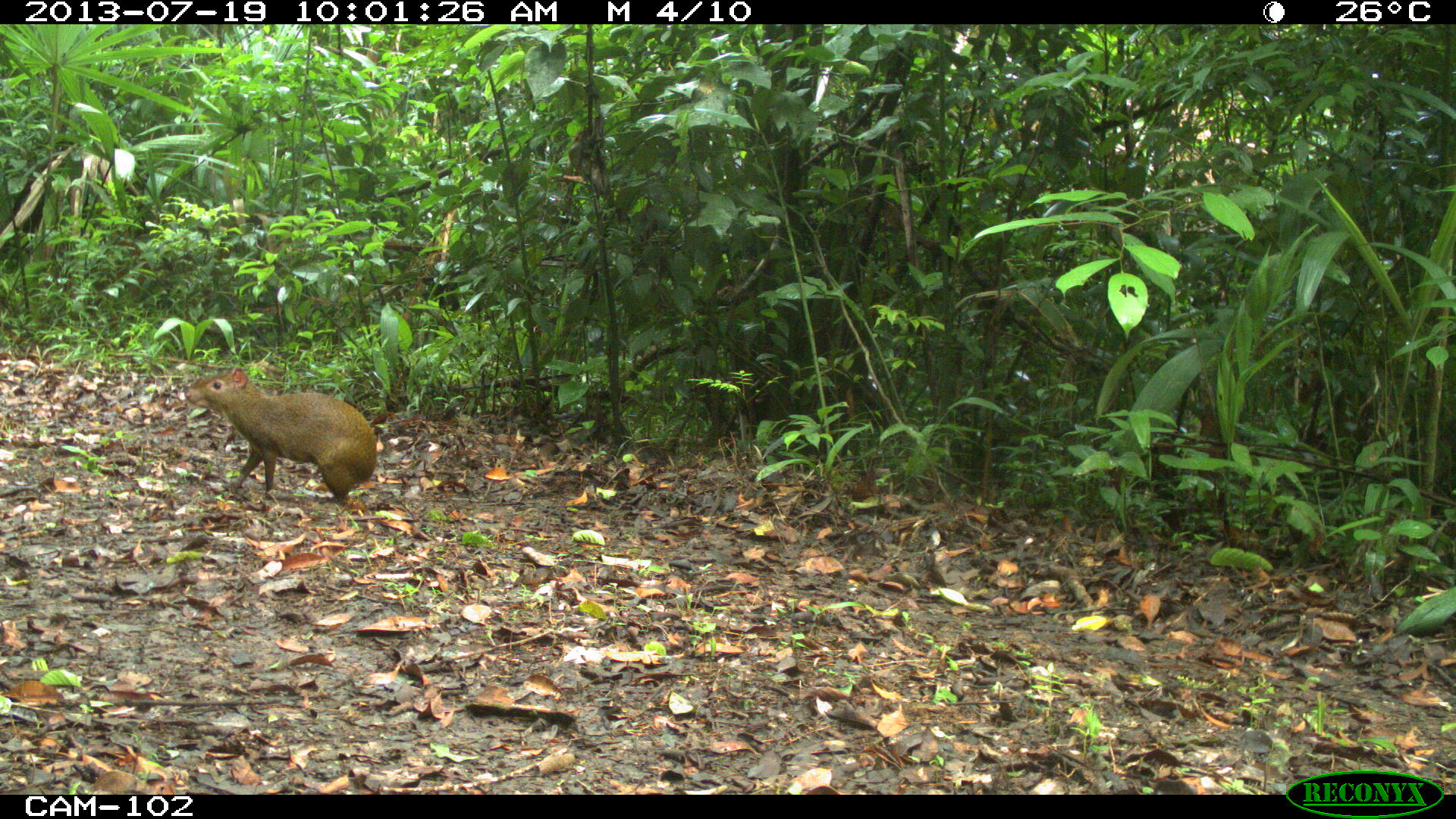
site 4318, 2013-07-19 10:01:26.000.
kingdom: Animalia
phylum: Chordata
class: Mammalia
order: Rodentia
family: Dasyproctidae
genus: Dasyprocta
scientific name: Dasyprocta punctata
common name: central american agouti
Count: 1.